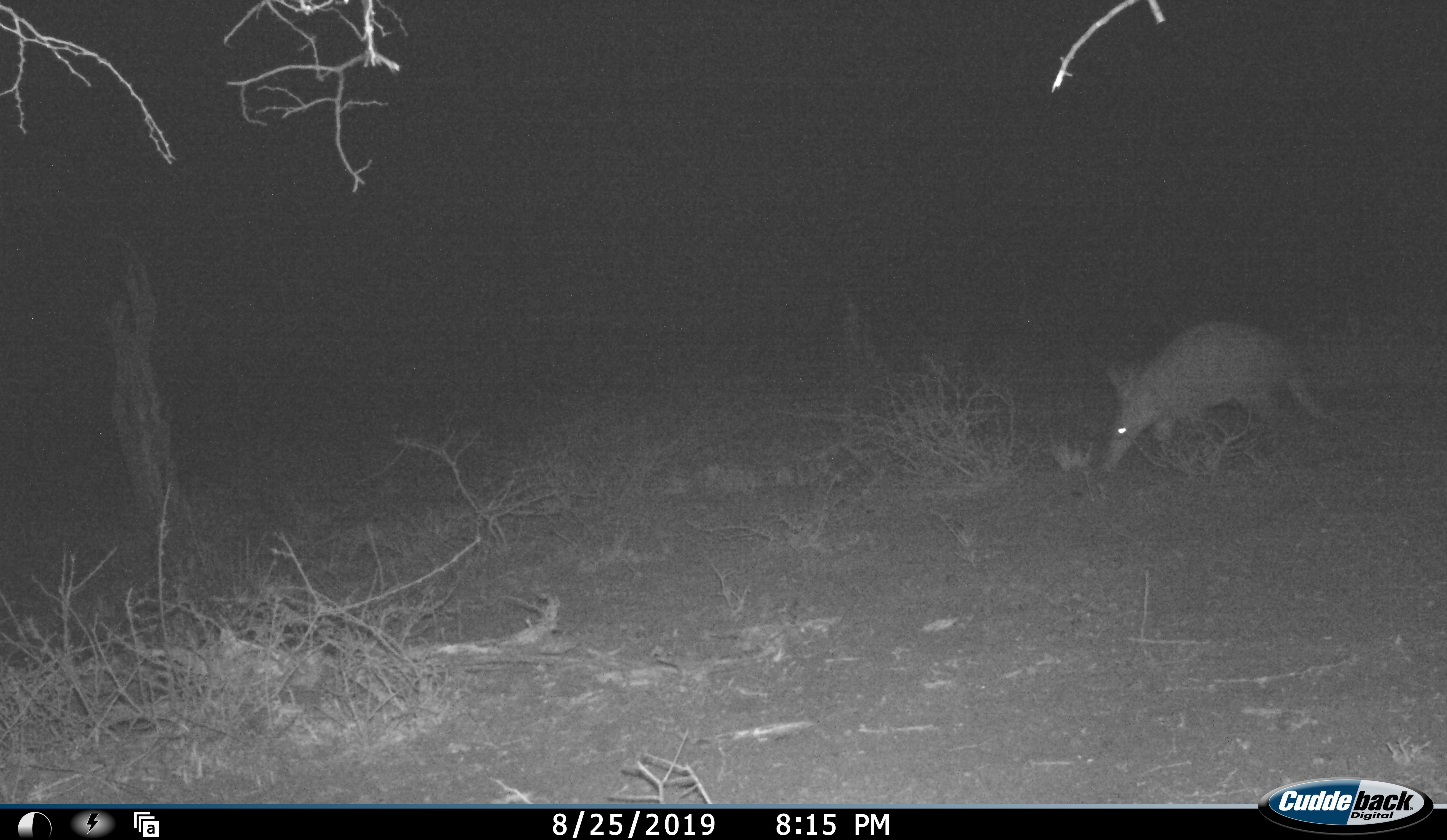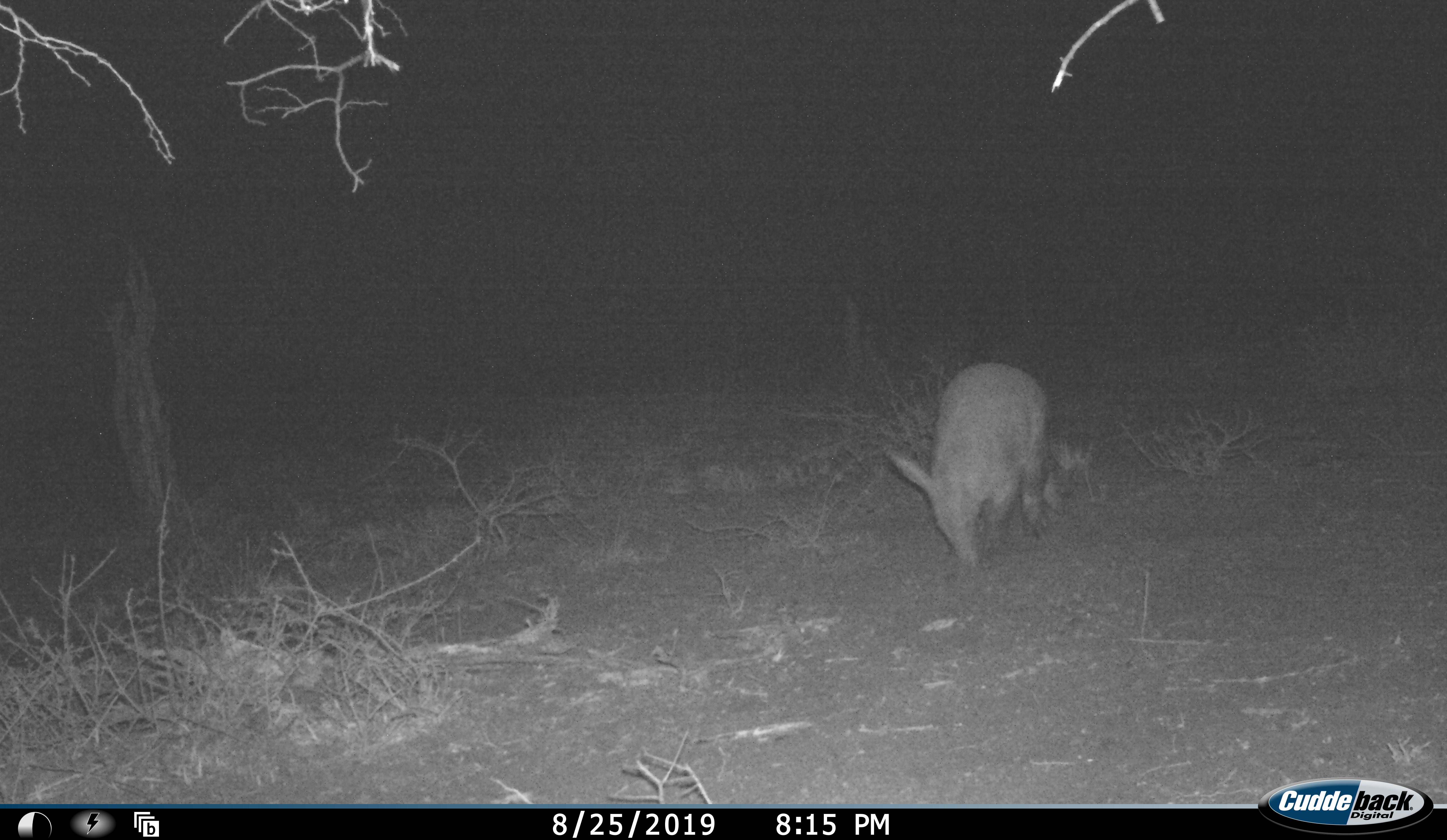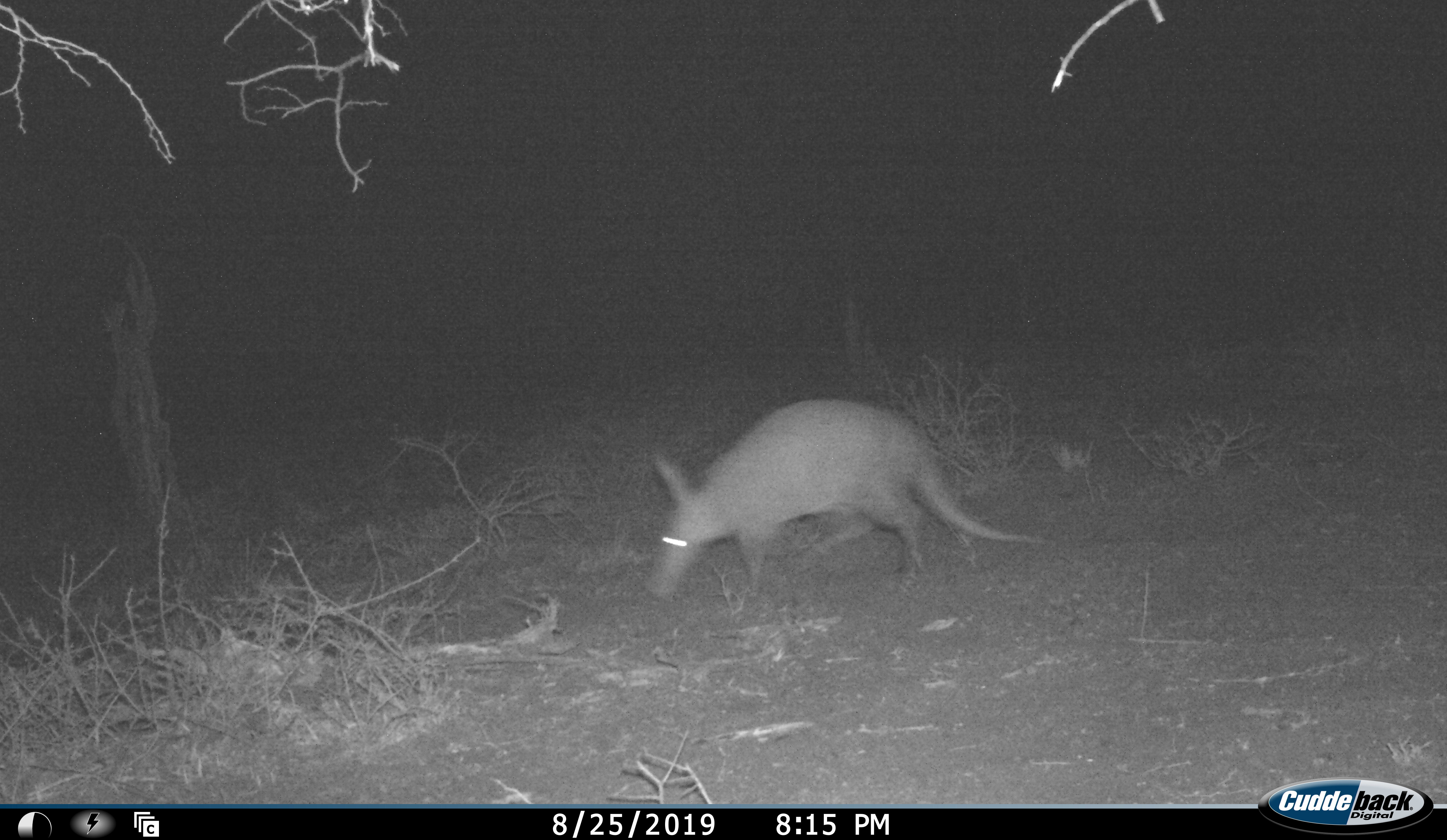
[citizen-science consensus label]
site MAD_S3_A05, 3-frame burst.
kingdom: Animalia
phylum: Chordata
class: Mammalia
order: Tubulidentata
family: Orycteropodidae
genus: Orycteropus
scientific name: Orycteropus afer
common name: aardvark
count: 1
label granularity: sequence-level